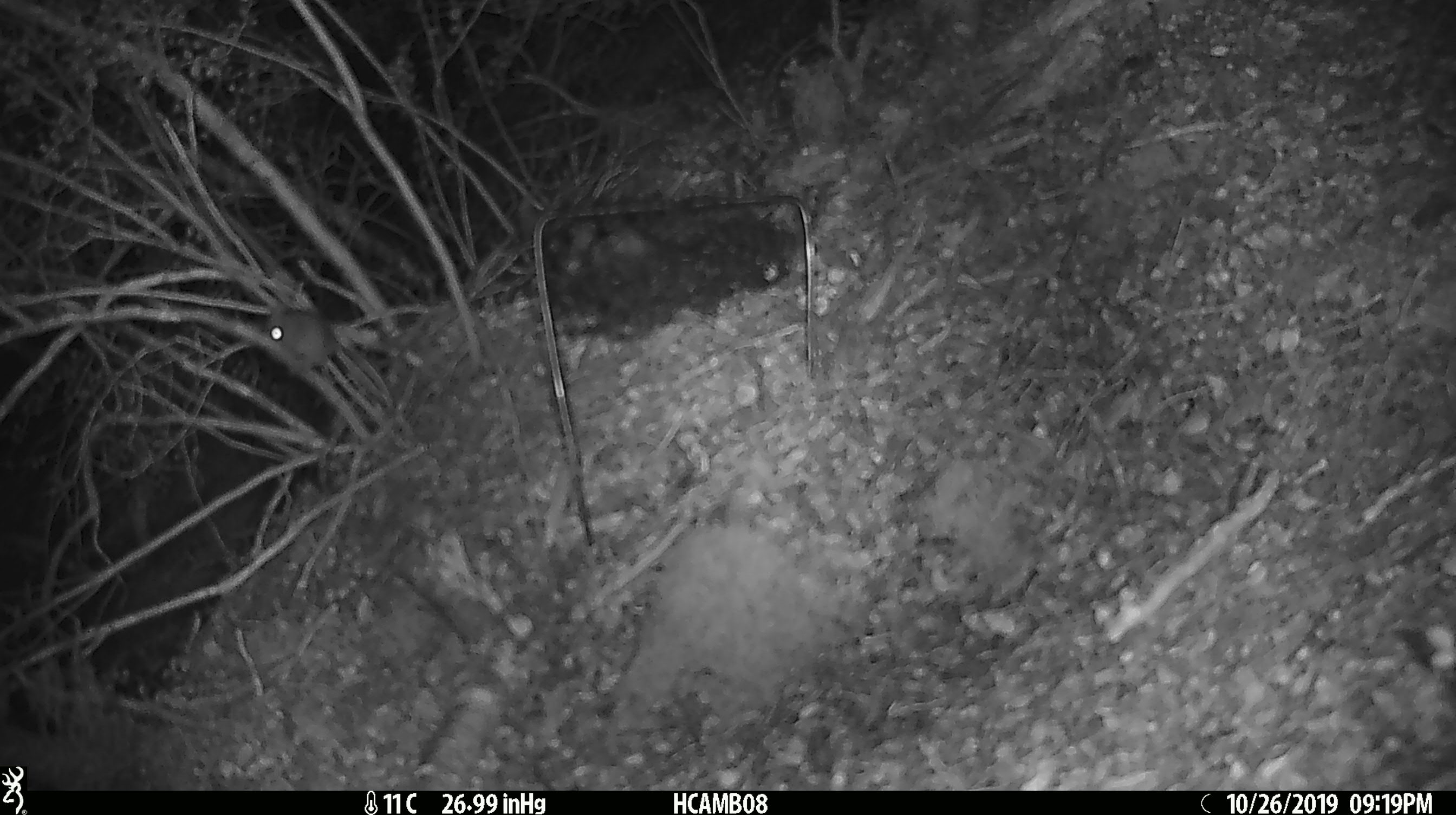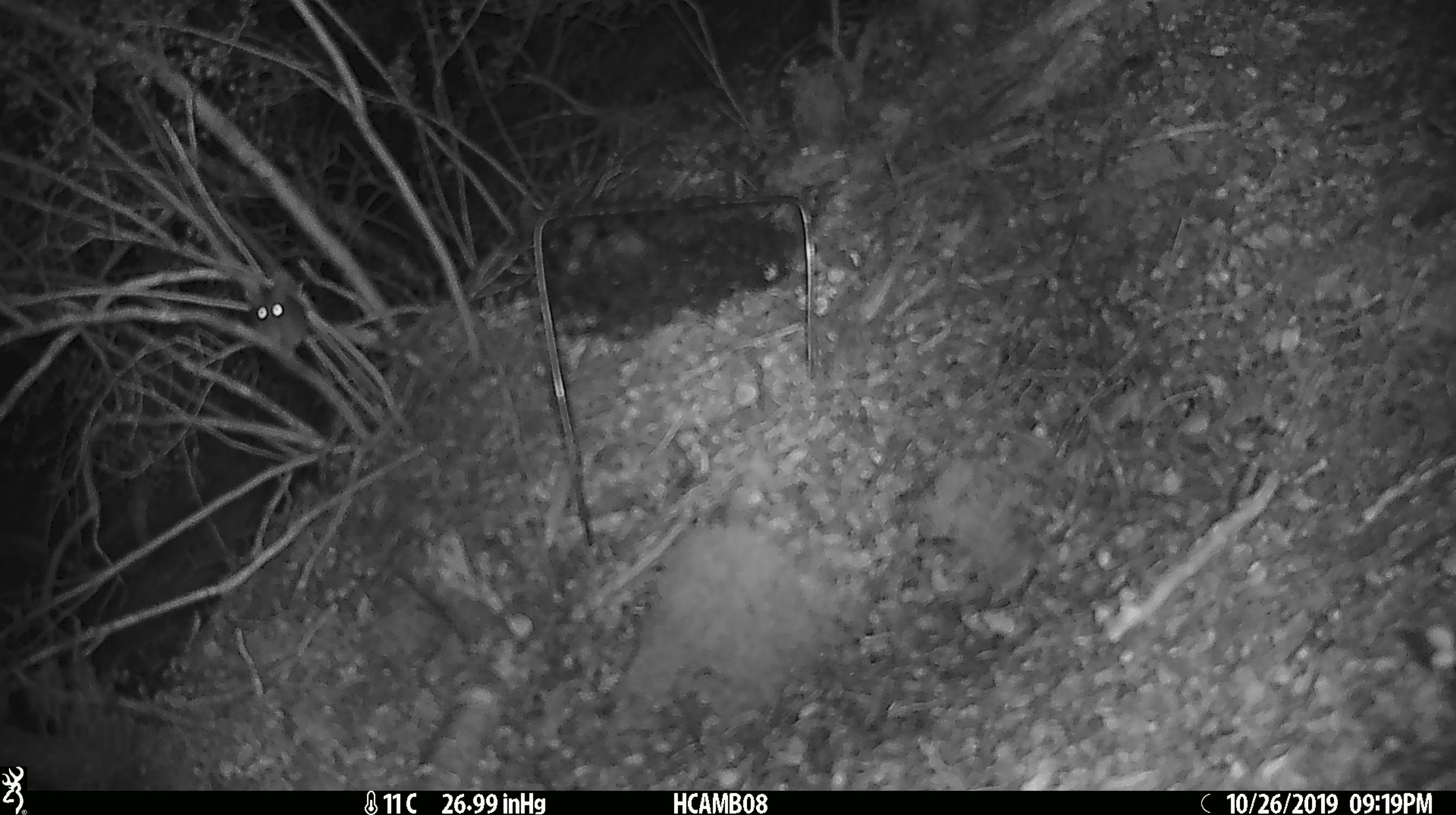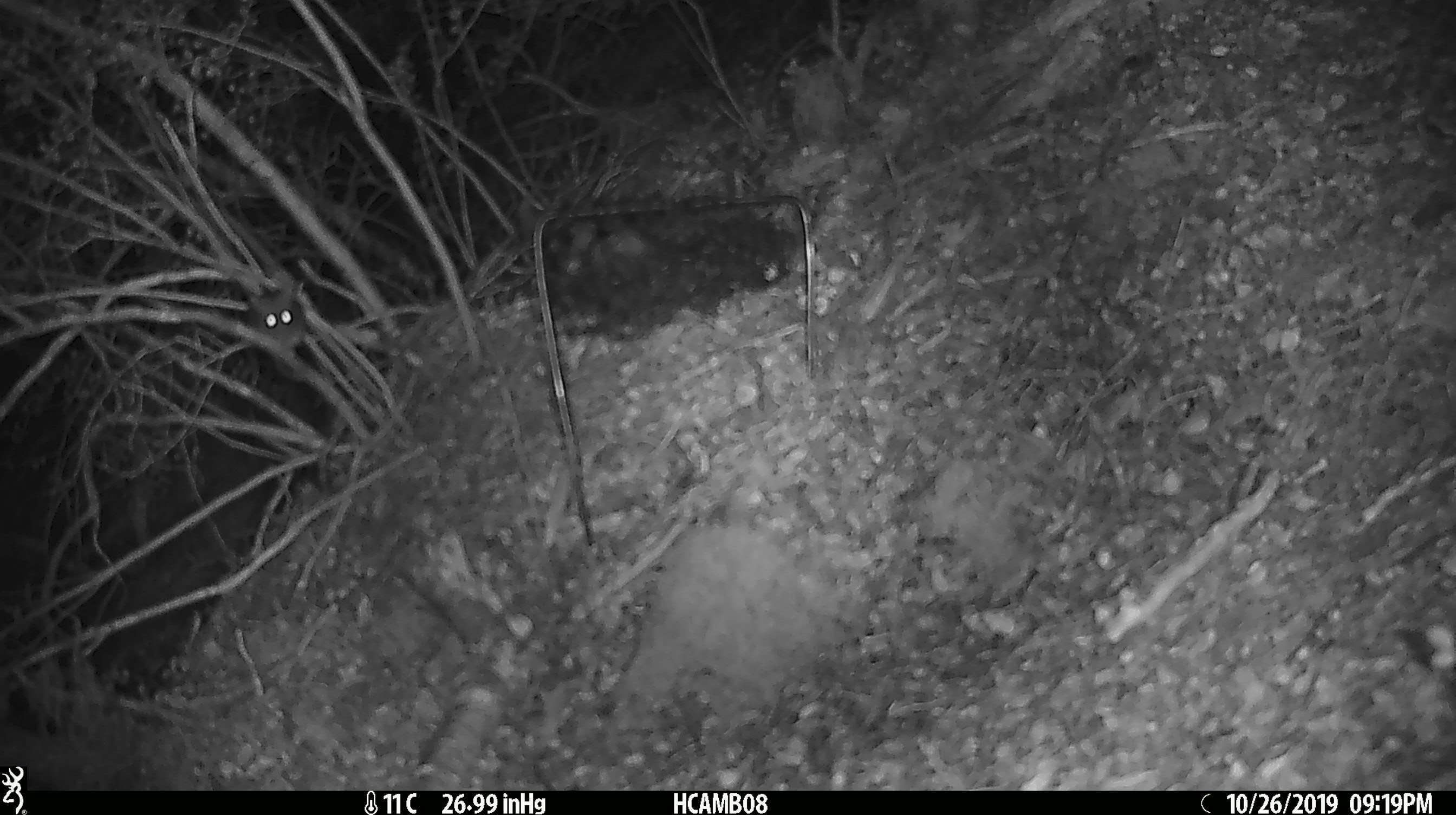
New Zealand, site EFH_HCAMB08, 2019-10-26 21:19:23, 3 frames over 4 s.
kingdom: Animalia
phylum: Chordata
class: Mammalia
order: Rodentia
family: Muridae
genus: Mus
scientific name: Mus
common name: mouse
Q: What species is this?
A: Mouse (Mus).